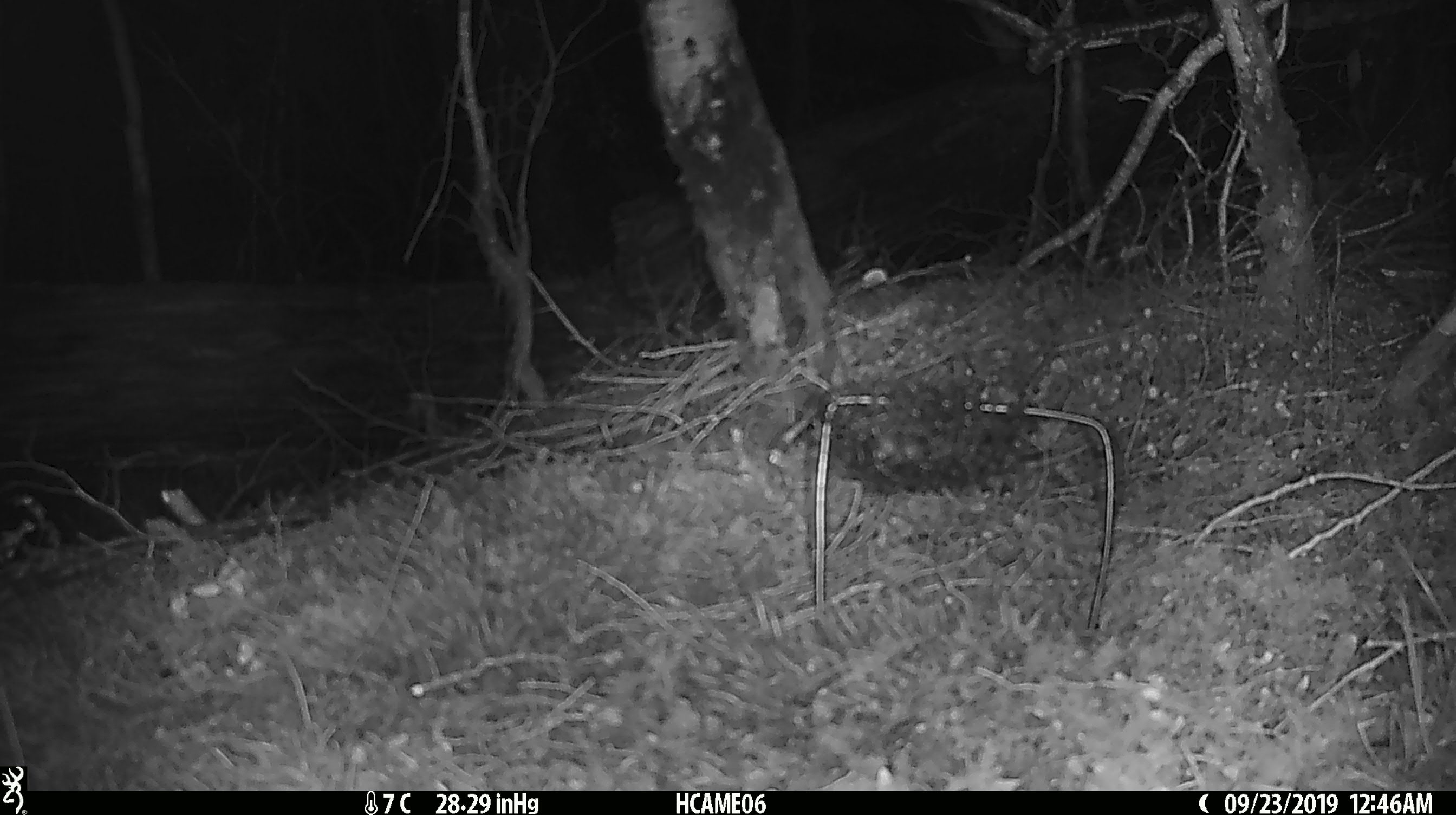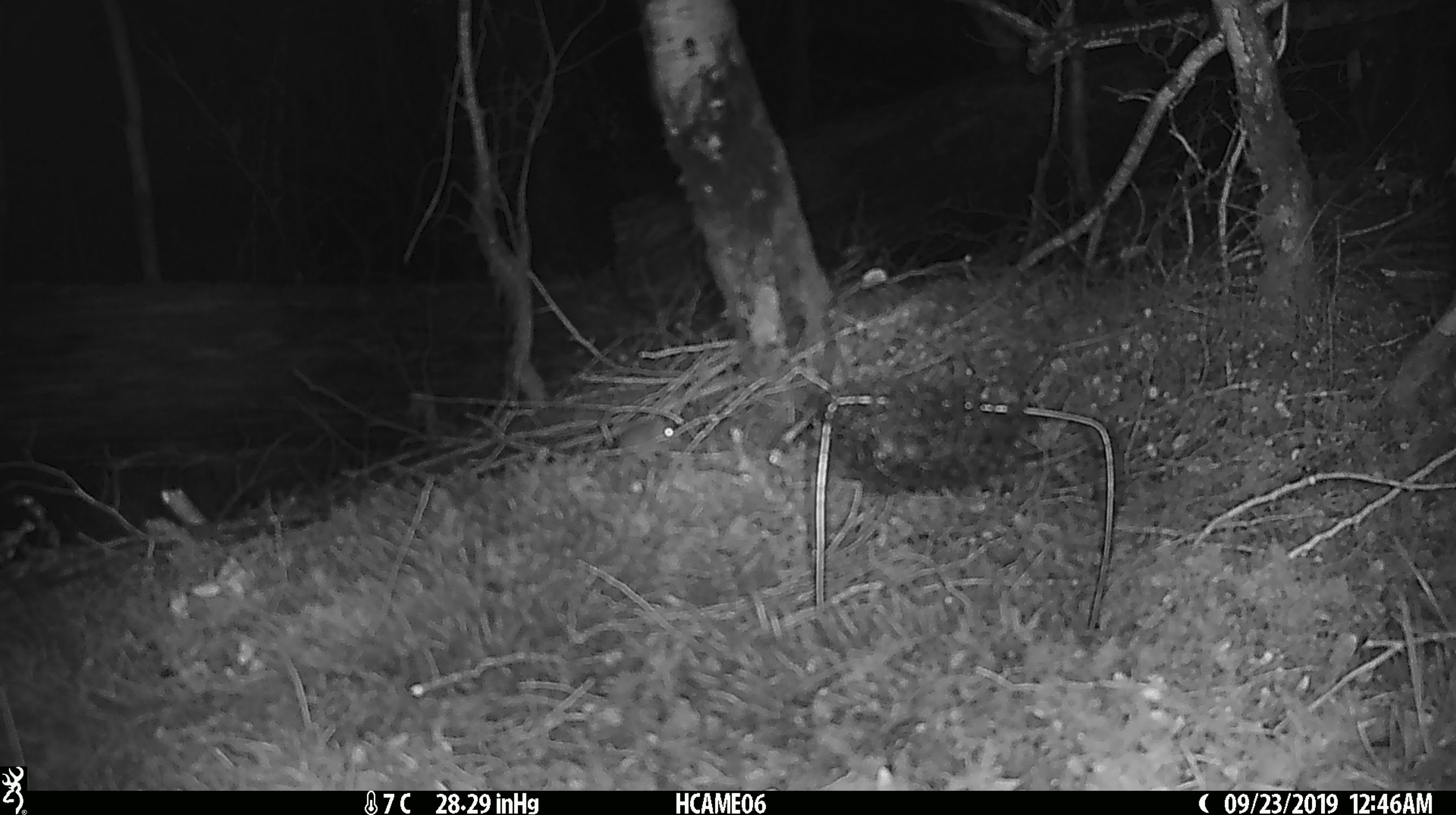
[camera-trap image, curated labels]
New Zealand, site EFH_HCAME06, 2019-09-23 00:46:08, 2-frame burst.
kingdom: Animalia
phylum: Chordata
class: Mammalia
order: Rodentia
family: Muridae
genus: Mus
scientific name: Mus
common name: mouse